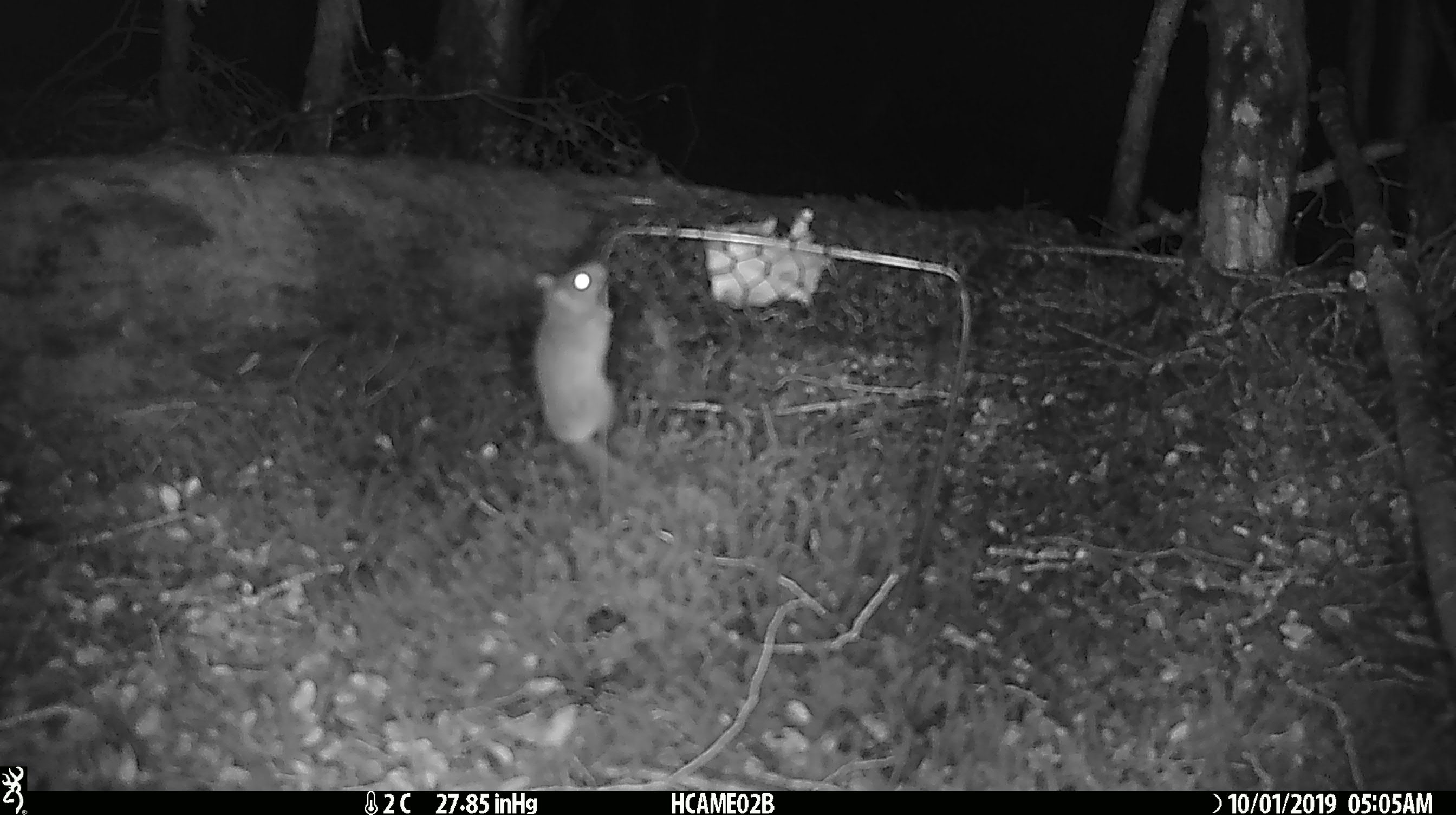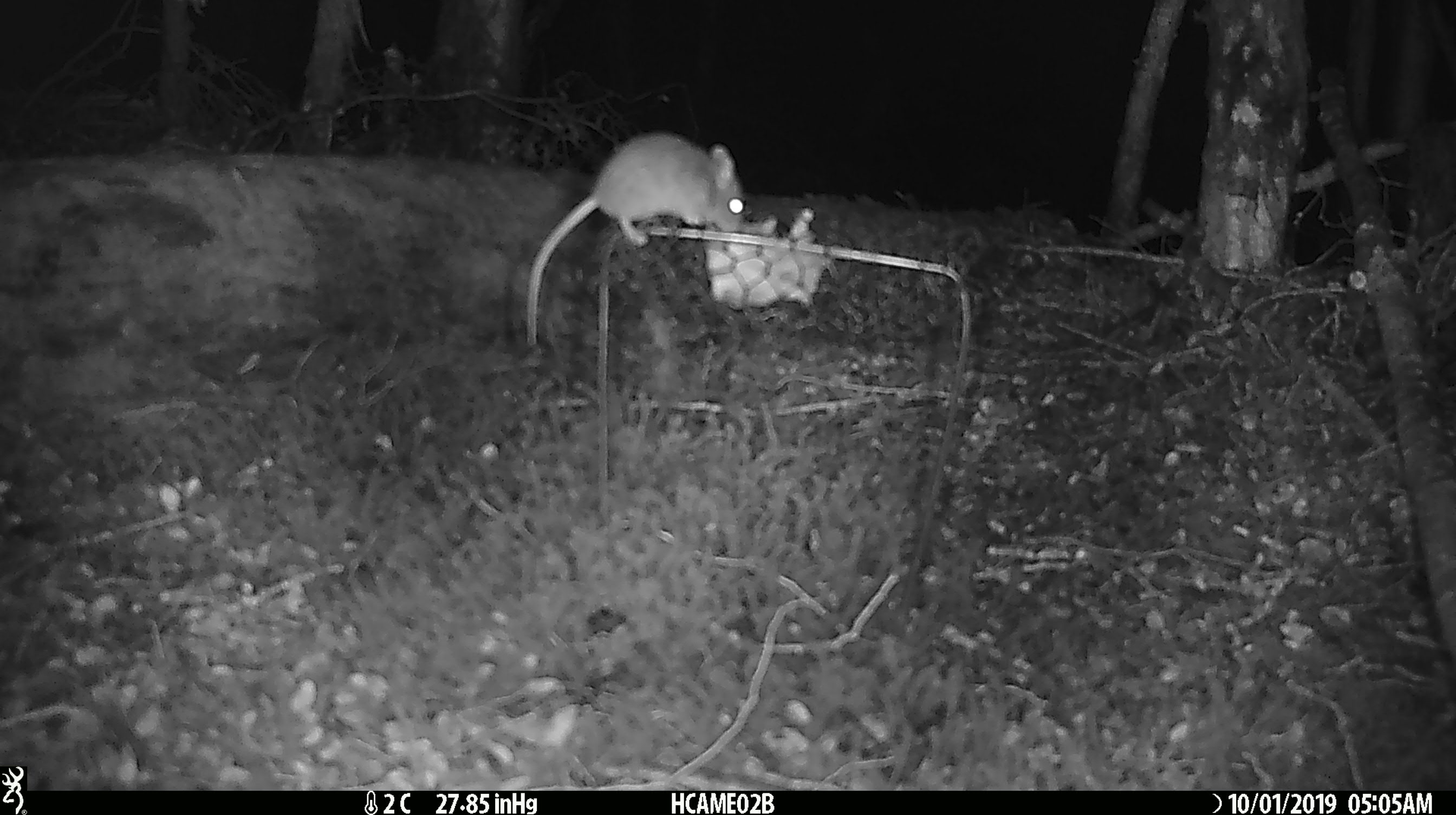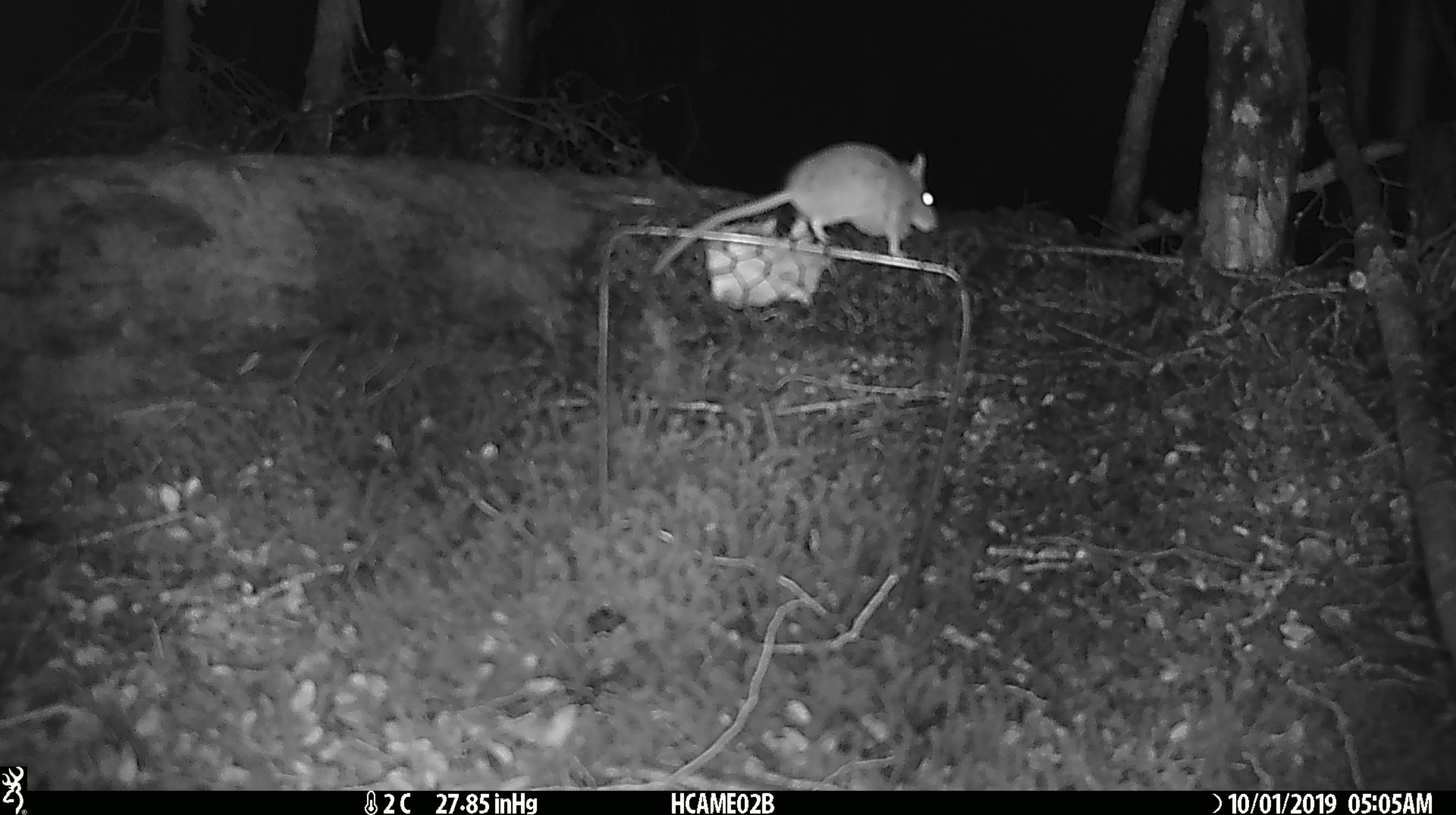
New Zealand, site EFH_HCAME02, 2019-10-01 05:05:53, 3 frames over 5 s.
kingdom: Animalia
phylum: Chordata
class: Mammalia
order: Rodentia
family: Muridae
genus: Mus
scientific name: Mus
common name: mouse